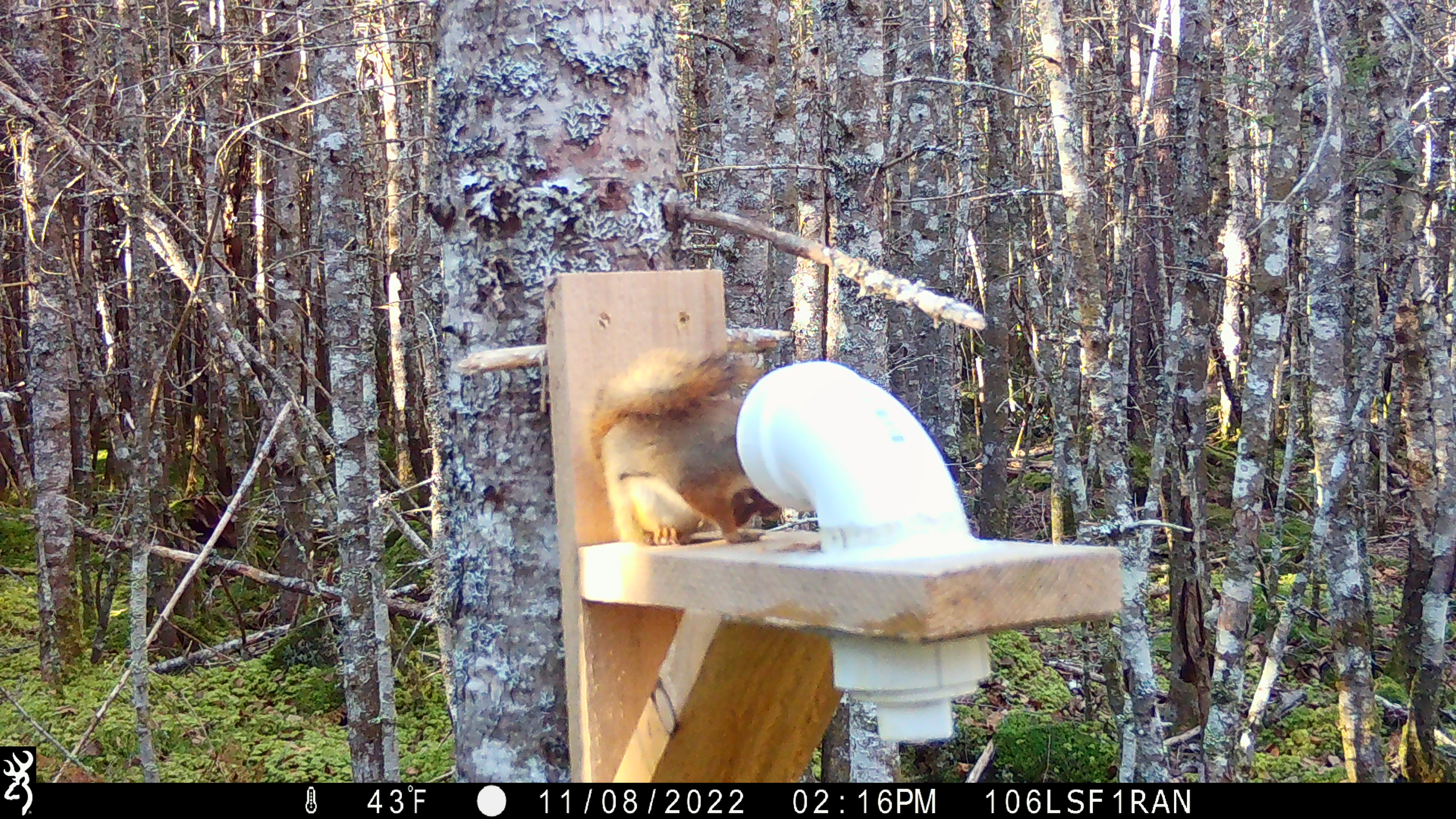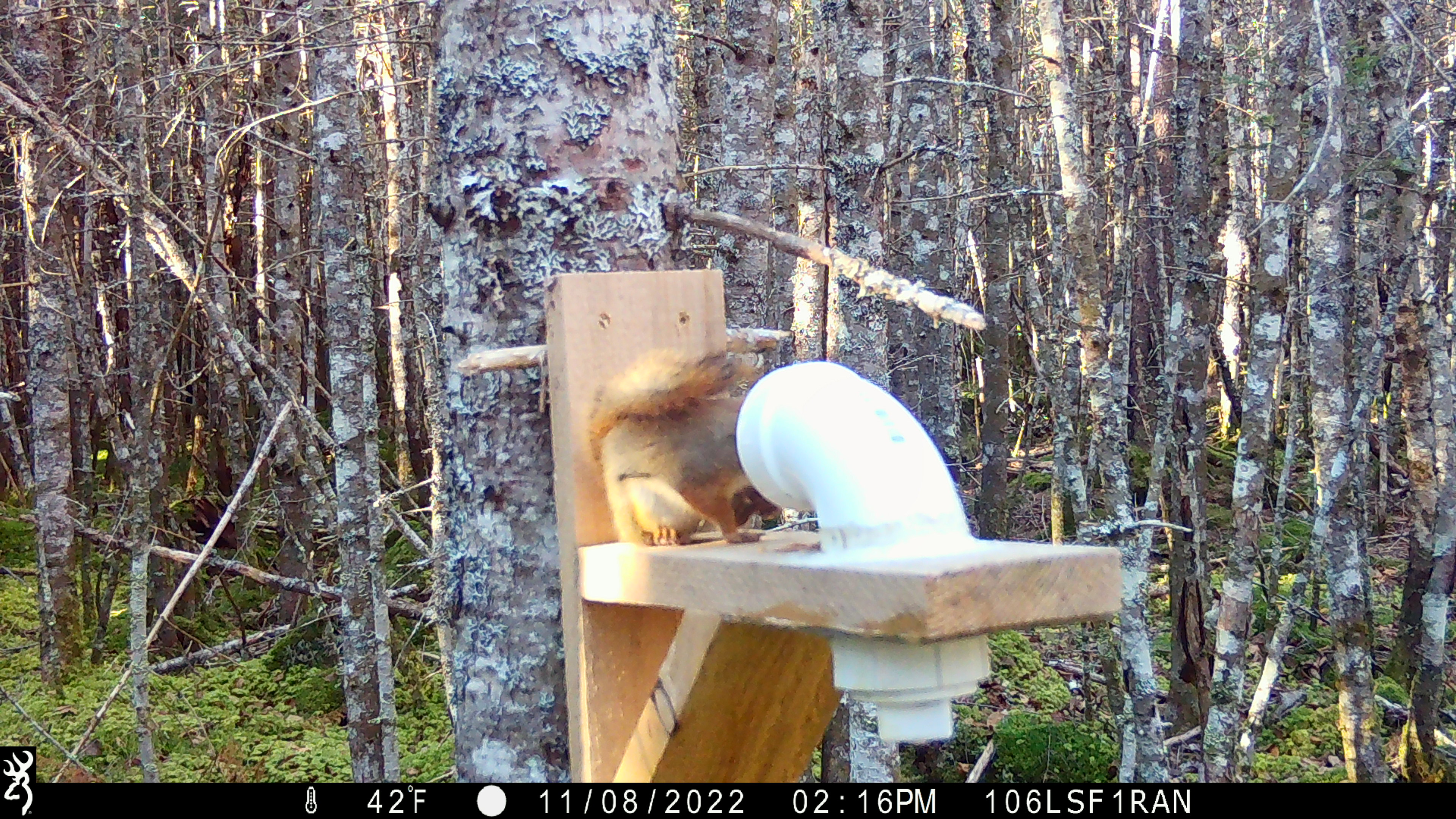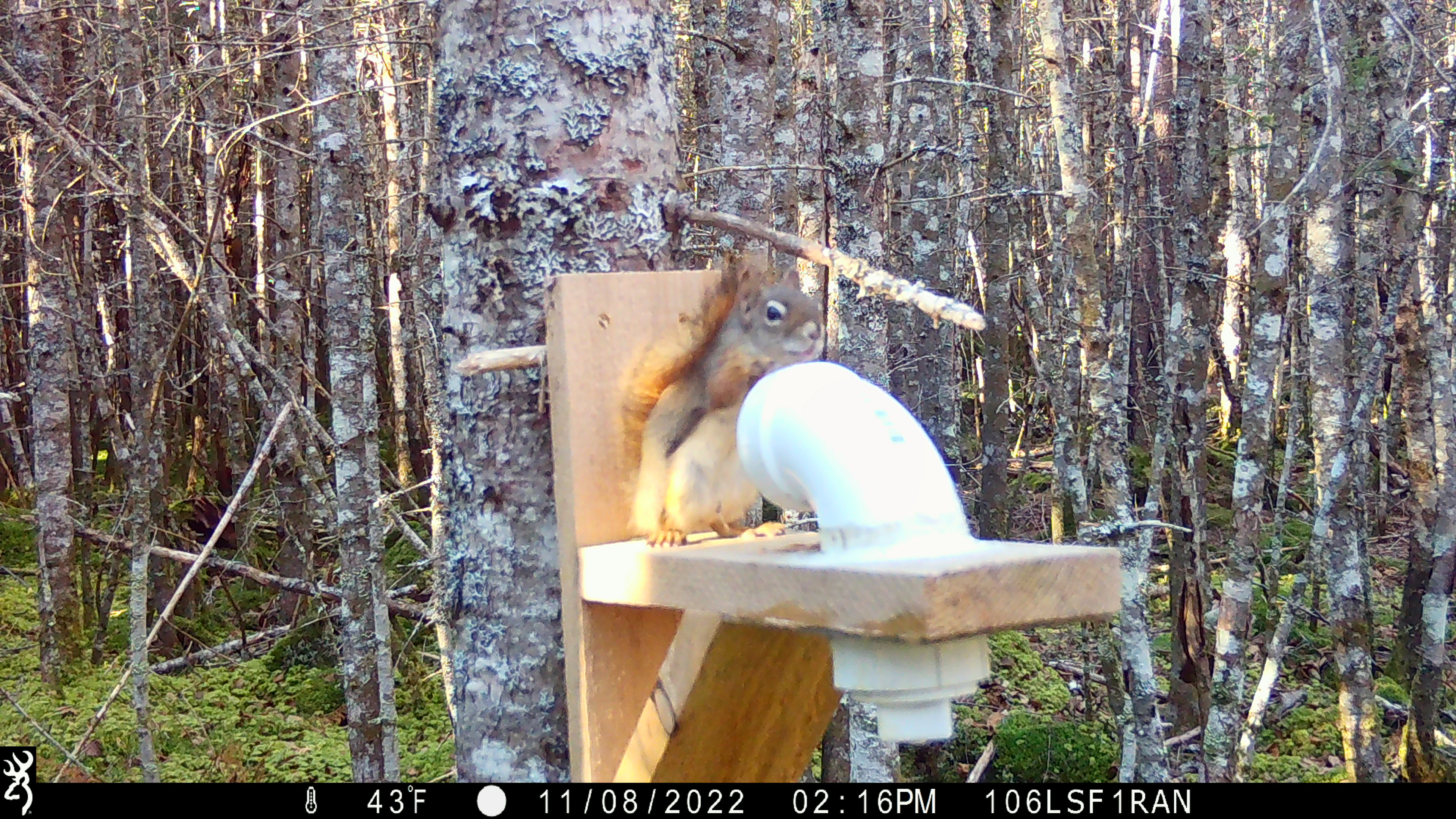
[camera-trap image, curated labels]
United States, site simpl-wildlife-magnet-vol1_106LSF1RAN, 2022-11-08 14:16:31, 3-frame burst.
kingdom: Animalia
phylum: Chordata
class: Mammalia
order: Rodentia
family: Sciuridae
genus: Tamiasciurus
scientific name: Tamiasciurus hudsonicus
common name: red squirrel